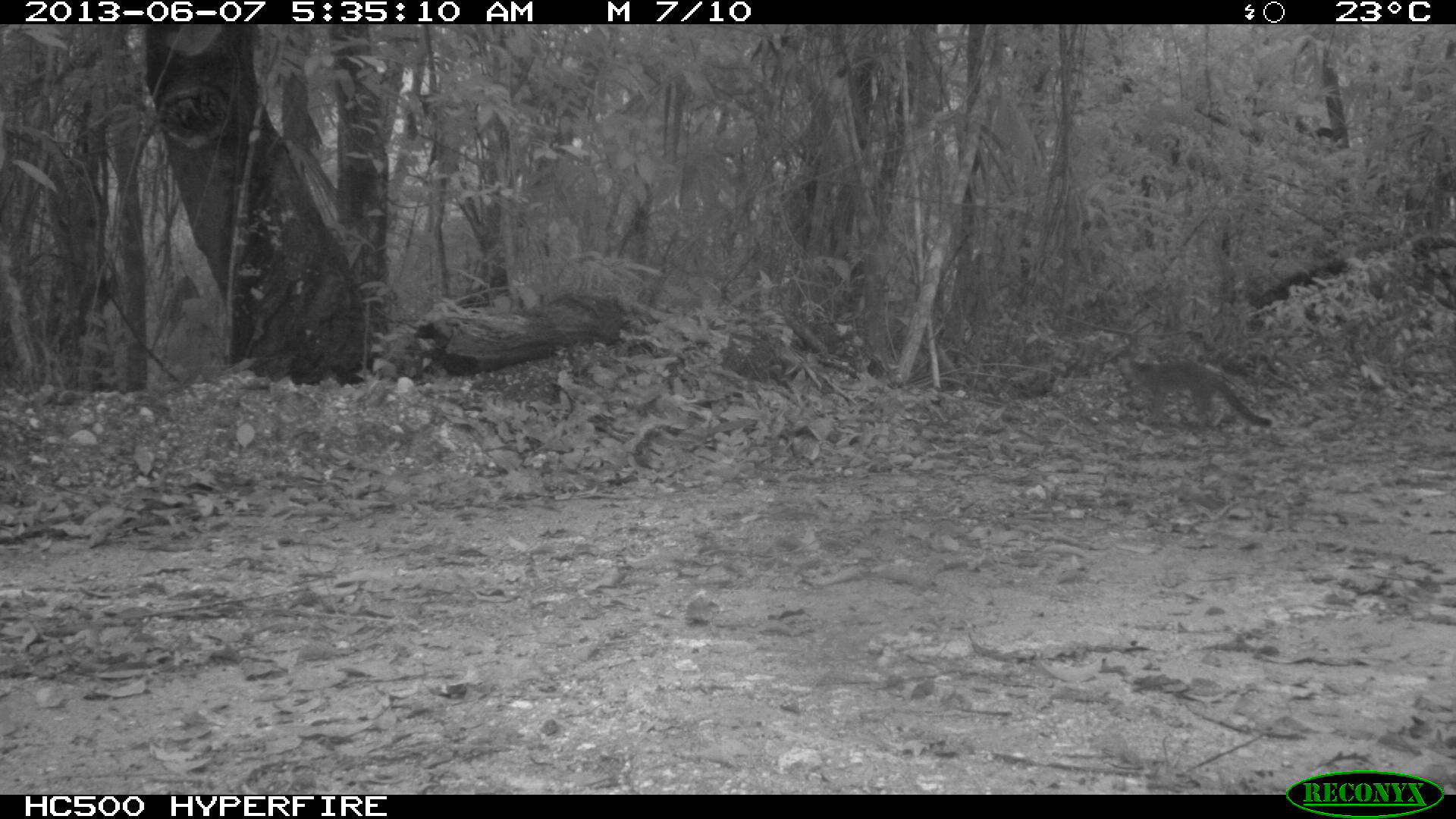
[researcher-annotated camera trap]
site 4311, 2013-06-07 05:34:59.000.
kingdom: Animalia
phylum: Chordata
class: Mammalia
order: Carnivora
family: Canidae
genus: Urocyon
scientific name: Urocyon cinereoargenteus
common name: gray fox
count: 1